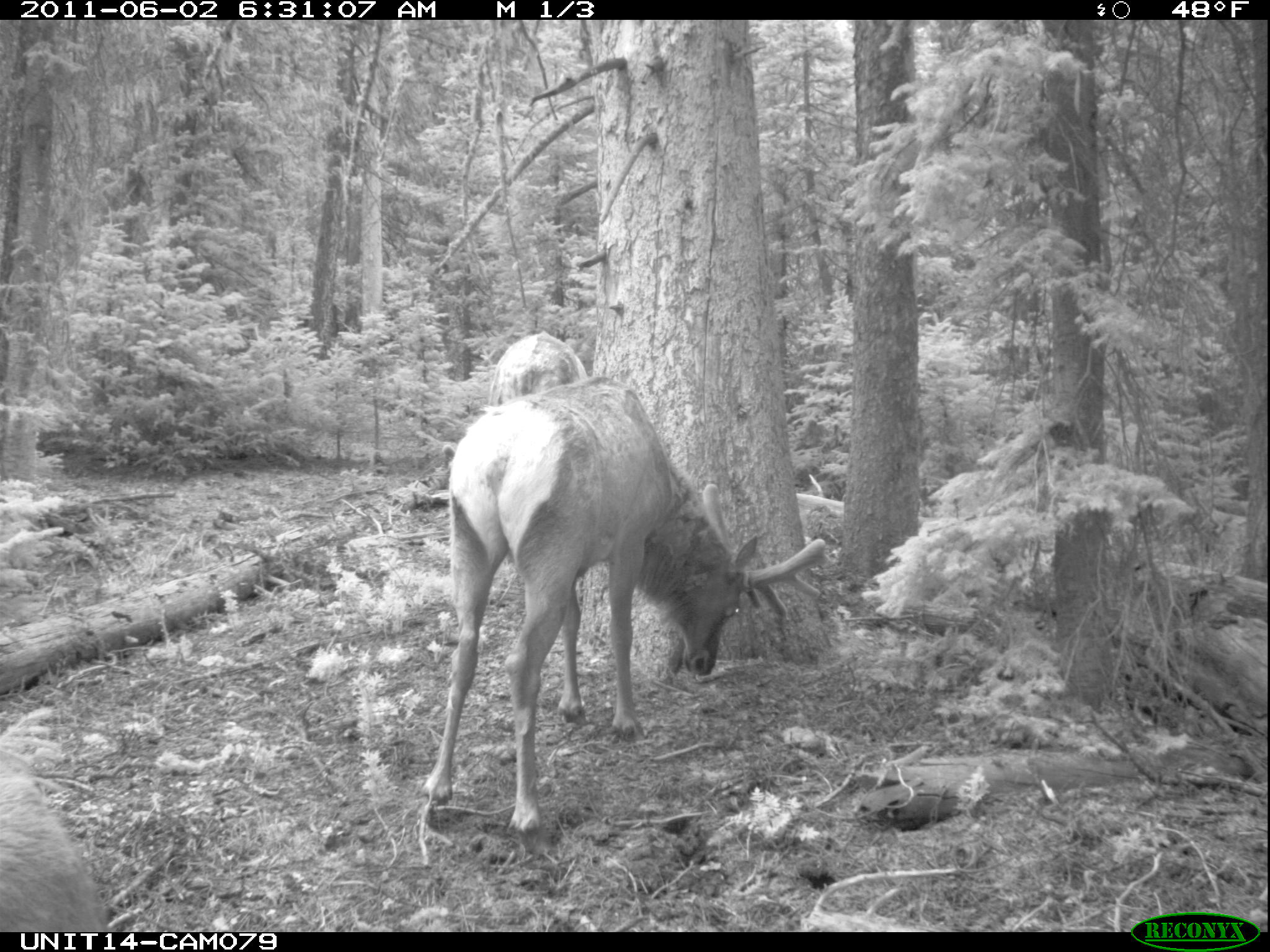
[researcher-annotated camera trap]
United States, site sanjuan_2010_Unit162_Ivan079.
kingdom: Animalia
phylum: Chordata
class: Mammalia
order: Artiodactyla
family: Cervidae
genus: Cervus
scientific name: Cervus elaphus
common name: red deer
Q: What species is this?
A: Cervus elaphus (red deer).